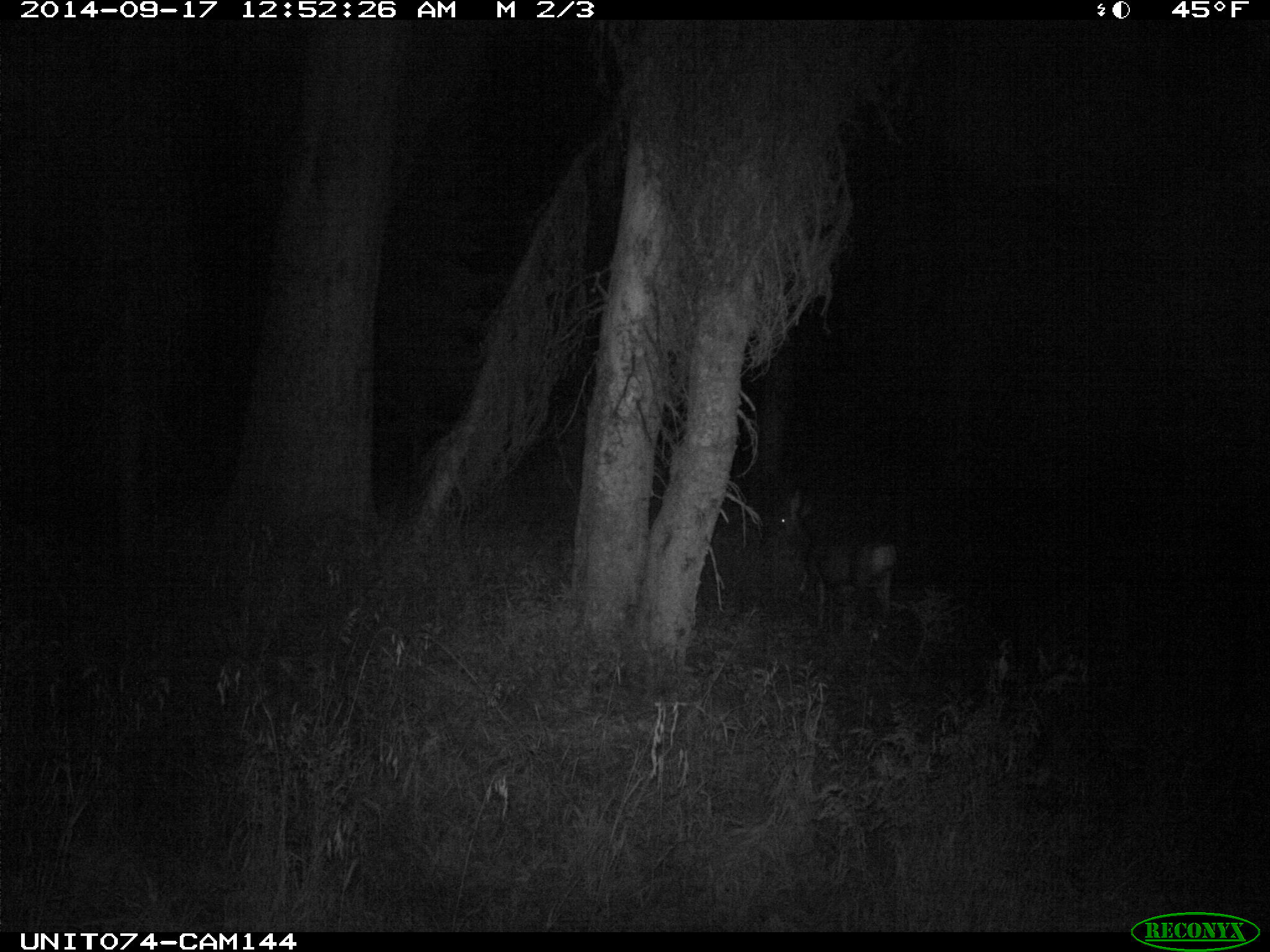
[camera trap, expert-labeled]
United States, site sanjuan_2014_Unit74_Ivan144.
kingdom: Animalia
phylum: Chordata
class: Mammalia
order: Artiodactyla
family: Cervidae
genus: Odocoileus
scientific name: Odocoileus hemionus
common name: mule deer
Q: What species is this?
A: Odocoileus hemionus (mule deer).